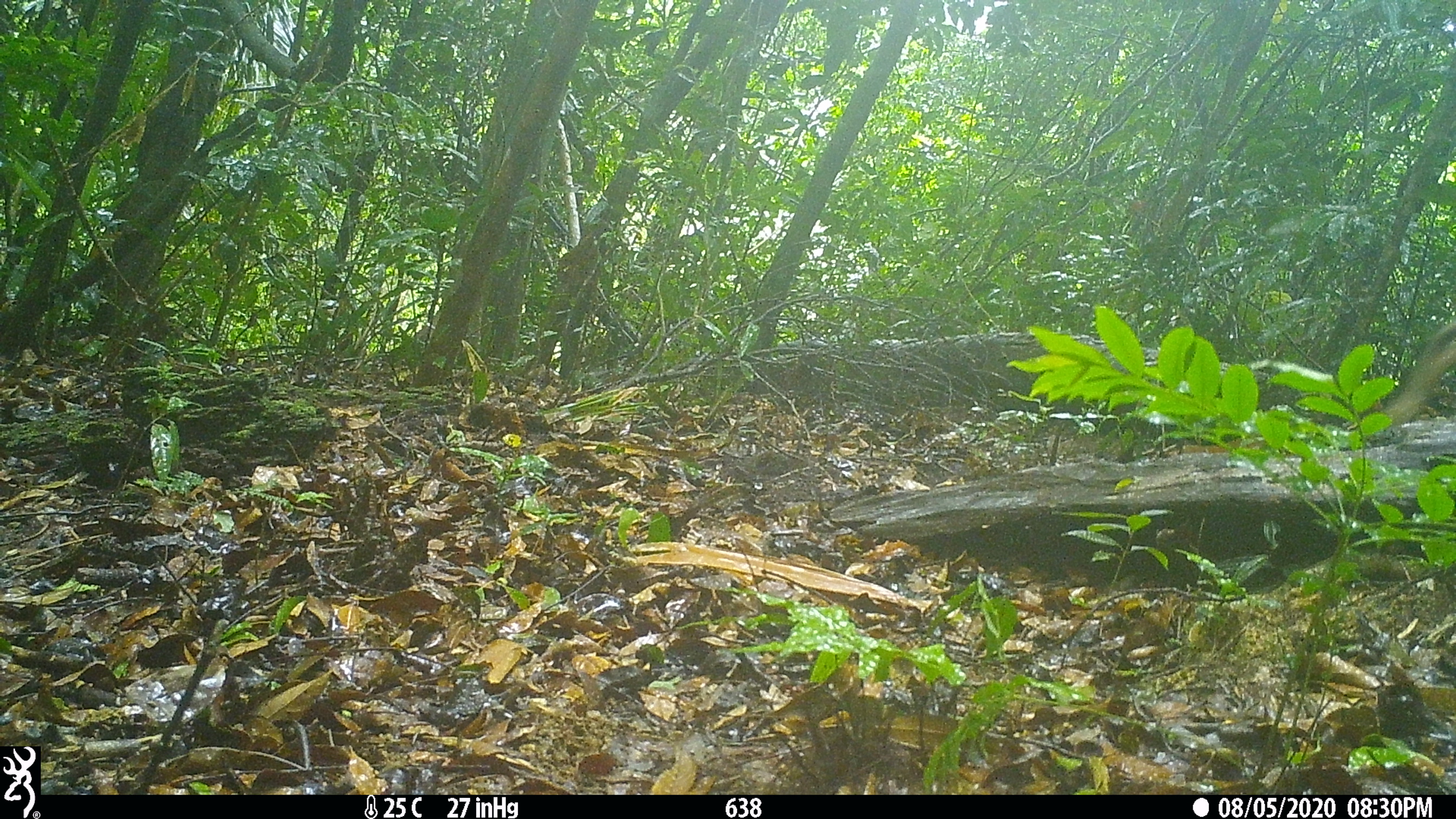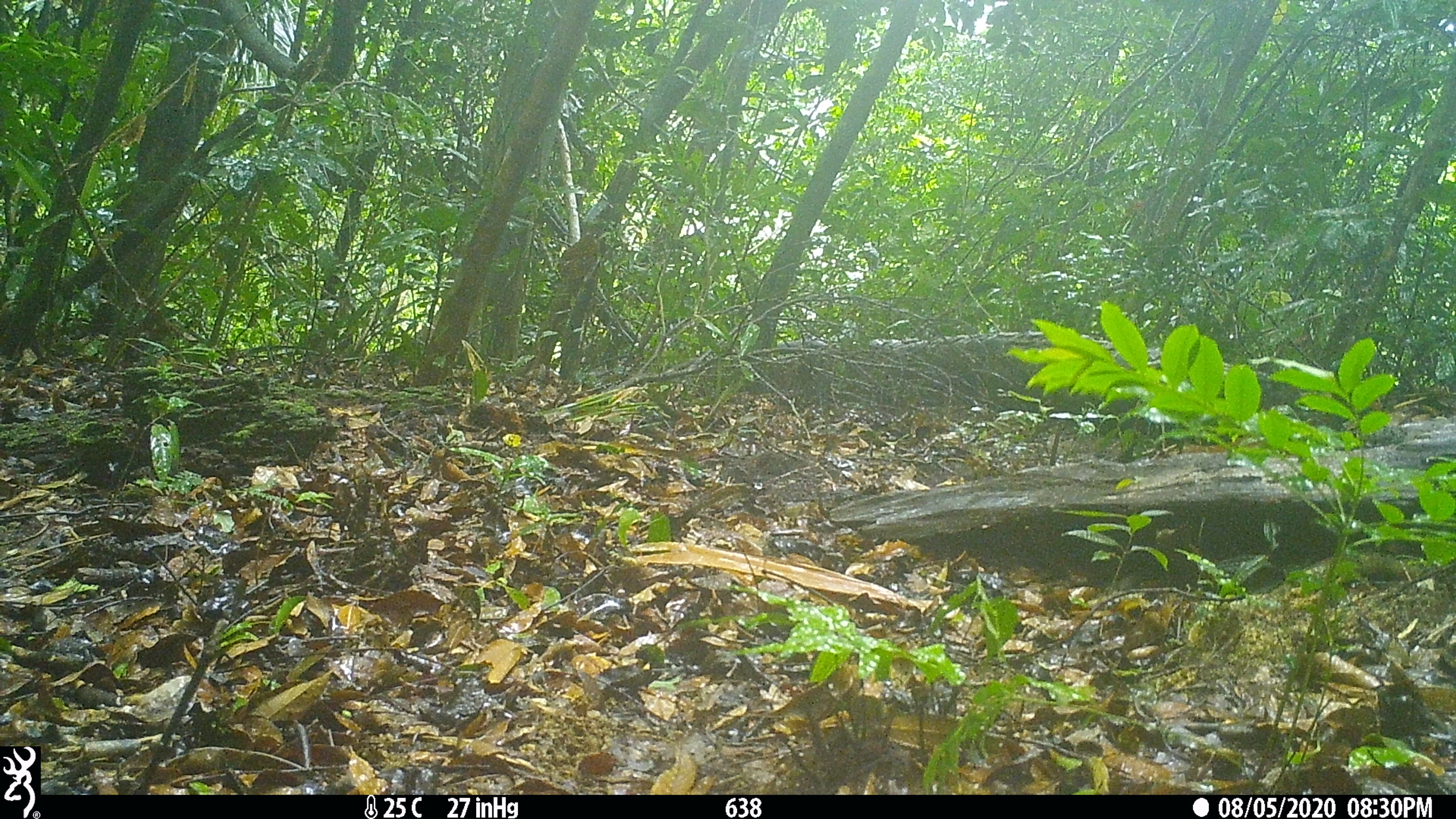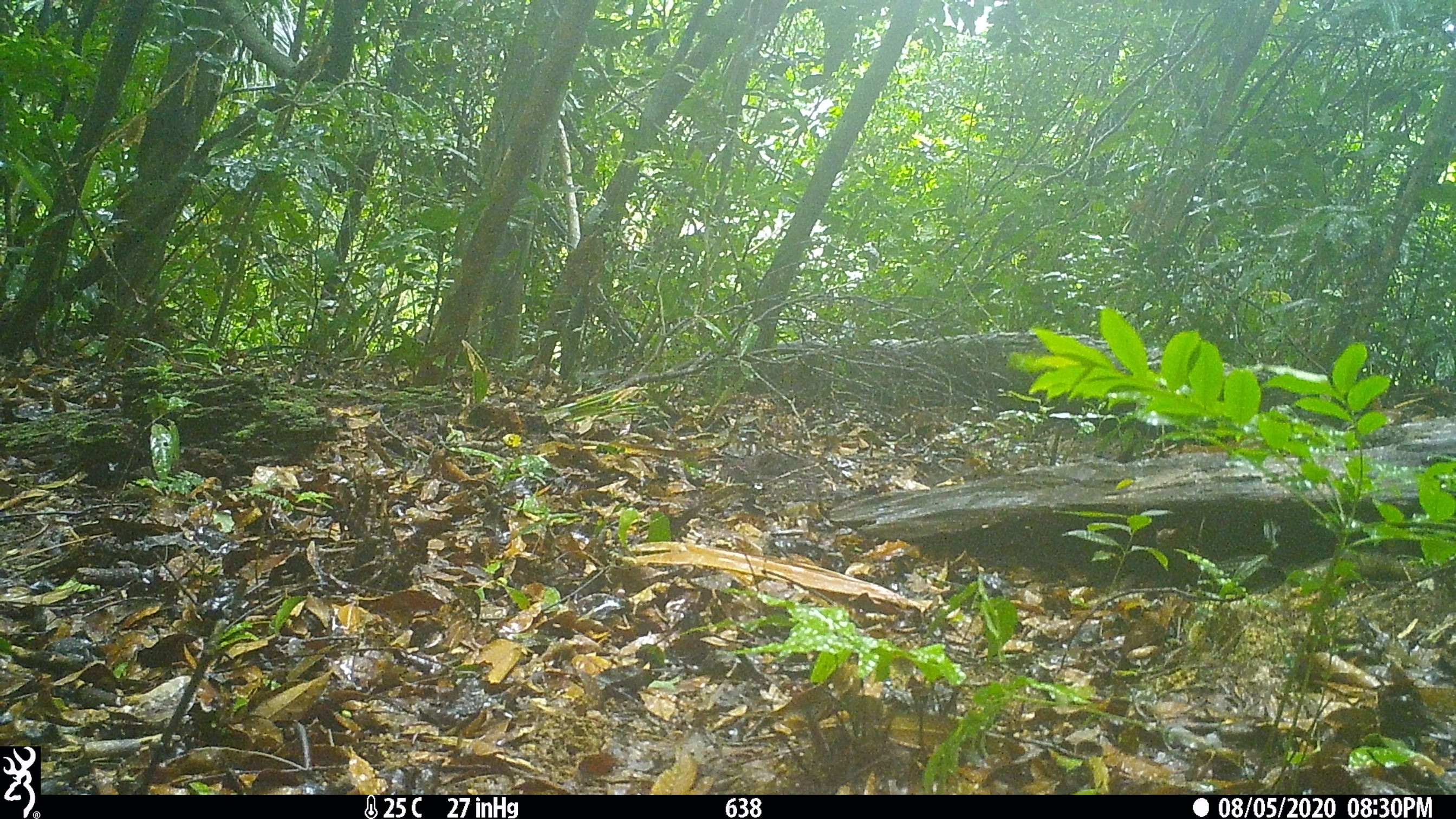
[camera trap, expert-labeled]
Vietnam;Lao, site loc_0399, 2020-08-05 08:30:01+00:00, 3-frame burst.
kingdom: Animalia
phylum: Chordata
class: Mammalia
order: Artiodactyla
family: Suidae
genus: Sus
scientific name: Sus scrofa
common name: eurasian wild pig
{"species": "eurasian wild pig (Sus scrofa)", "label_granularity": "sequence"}